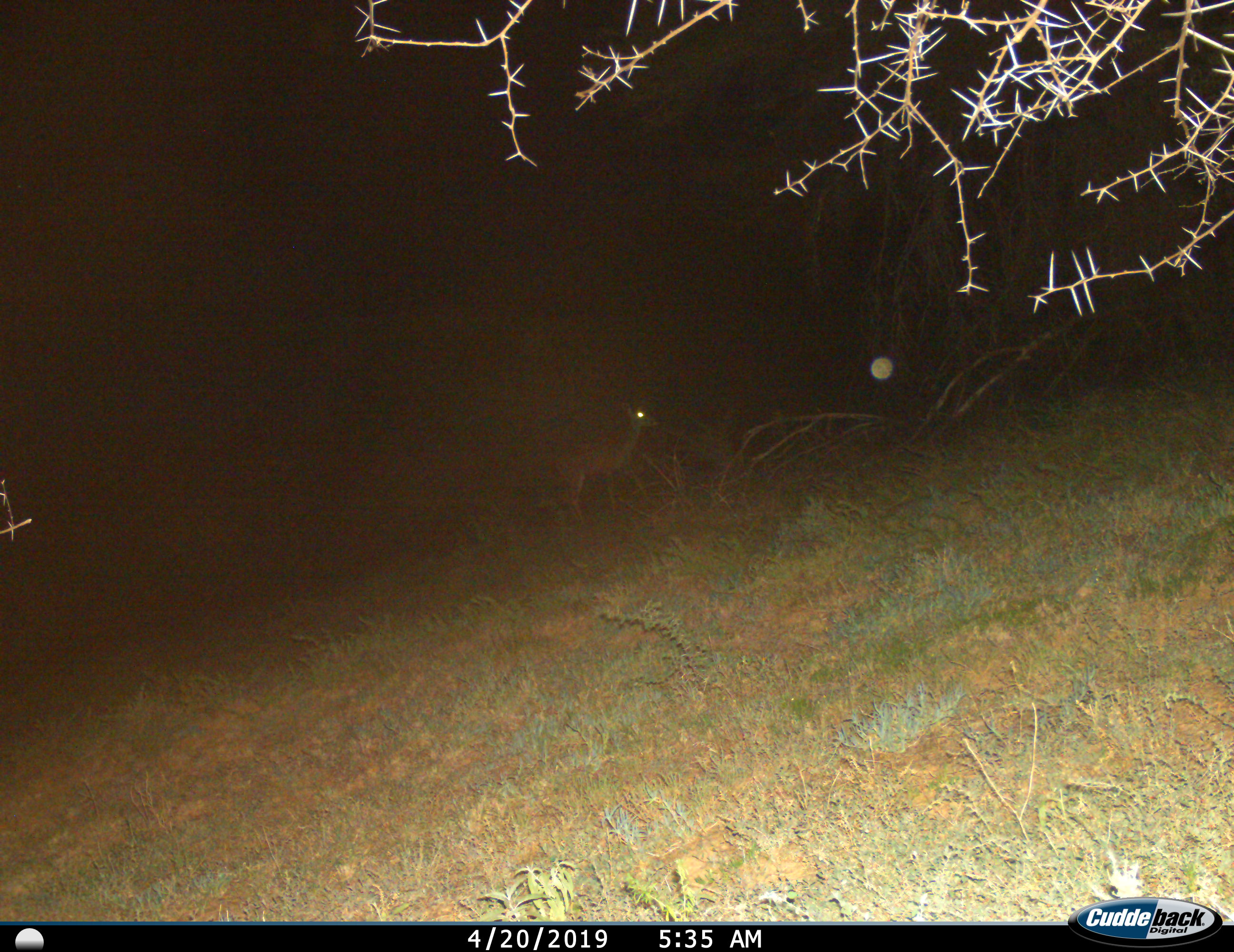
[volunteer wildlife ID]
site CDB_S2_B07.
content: unidentified animal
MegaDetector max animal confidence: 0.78